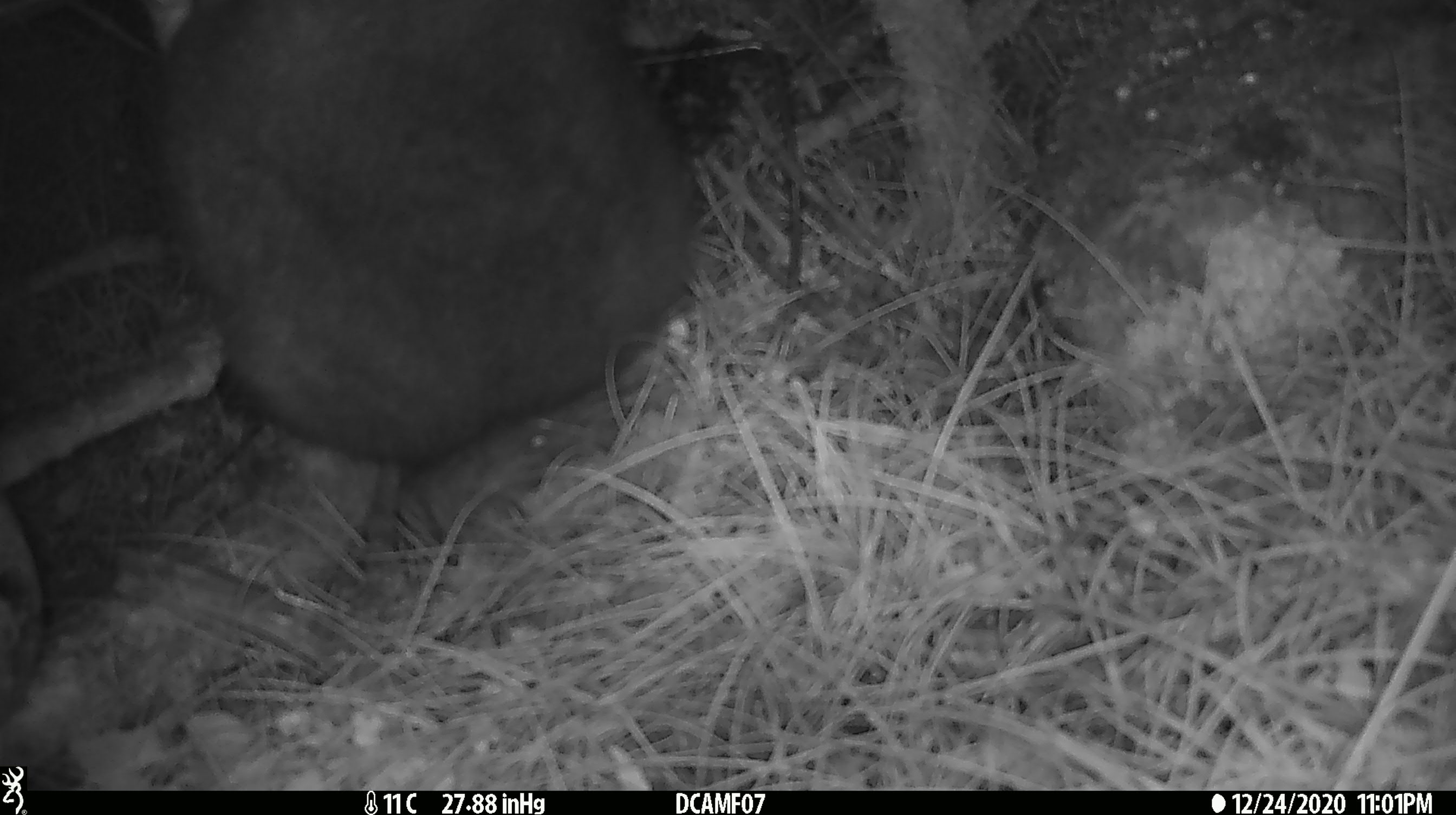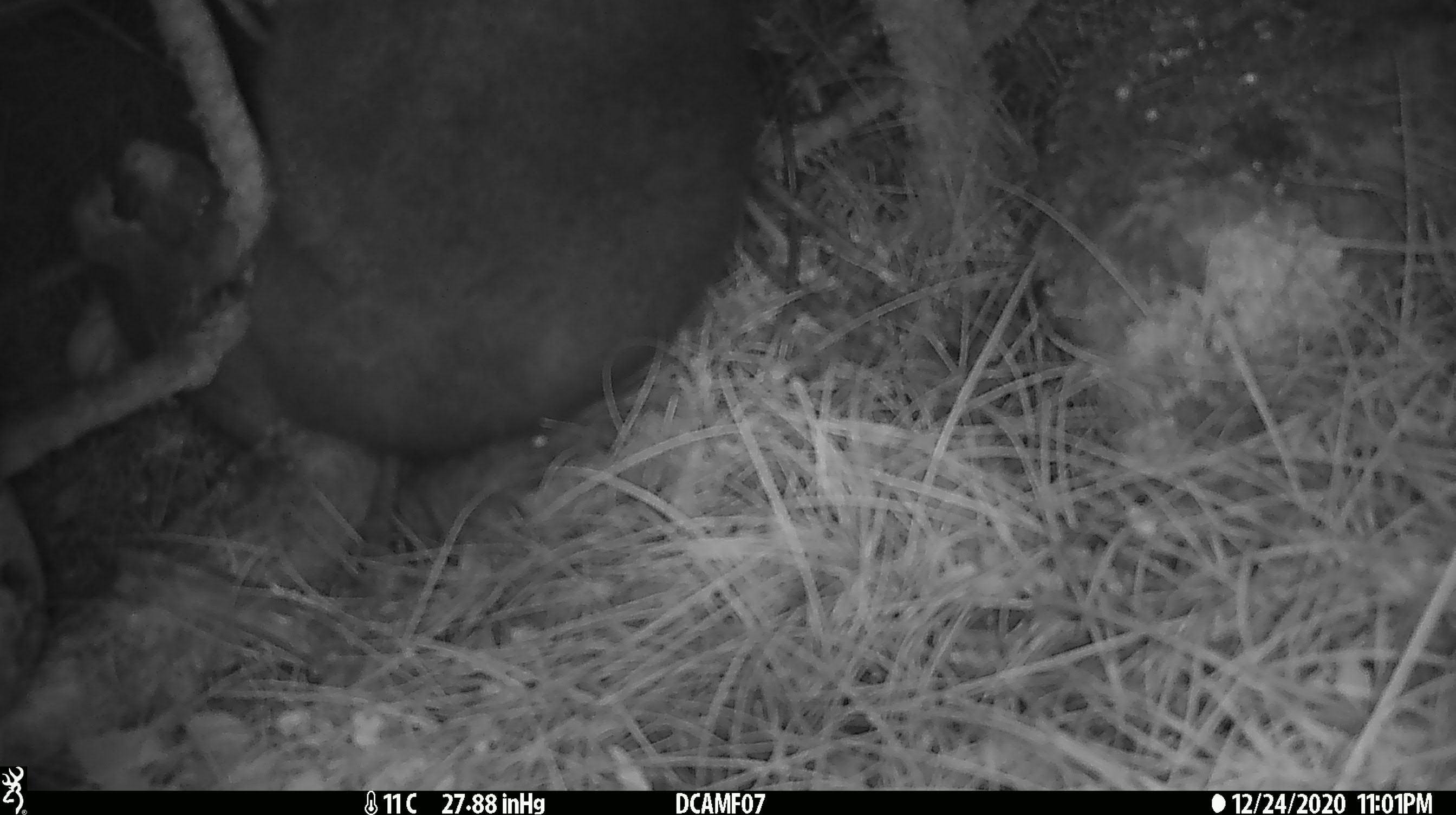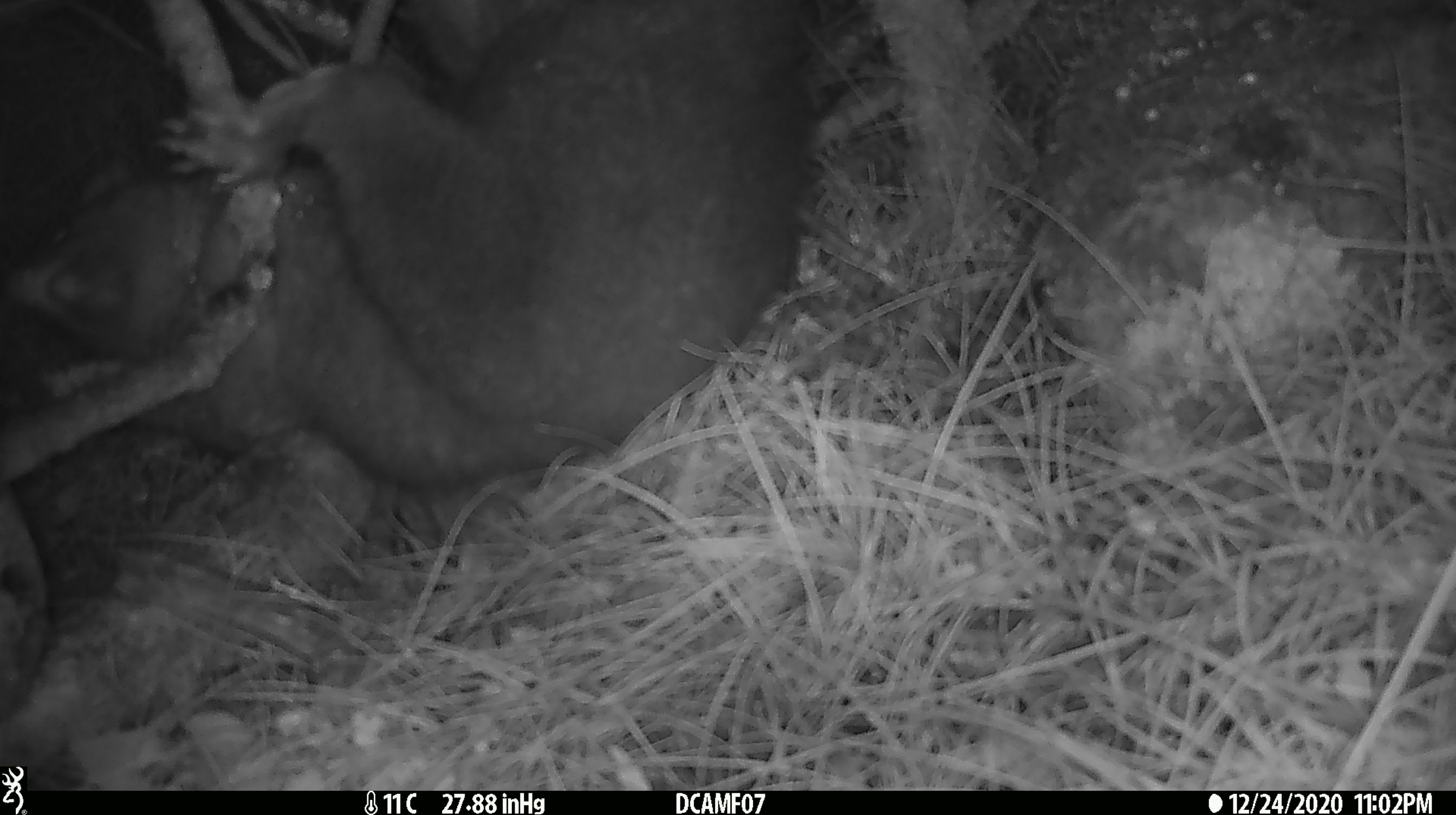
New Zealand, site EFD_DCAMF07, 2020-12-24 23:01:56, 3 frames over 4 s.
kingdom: Animalia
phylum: Chordata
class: Mammalia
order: Diprotodontia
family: Phalangeridae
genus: Trichosurus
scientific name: Trichosurus vulpecula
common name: common brushtail possum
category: possum